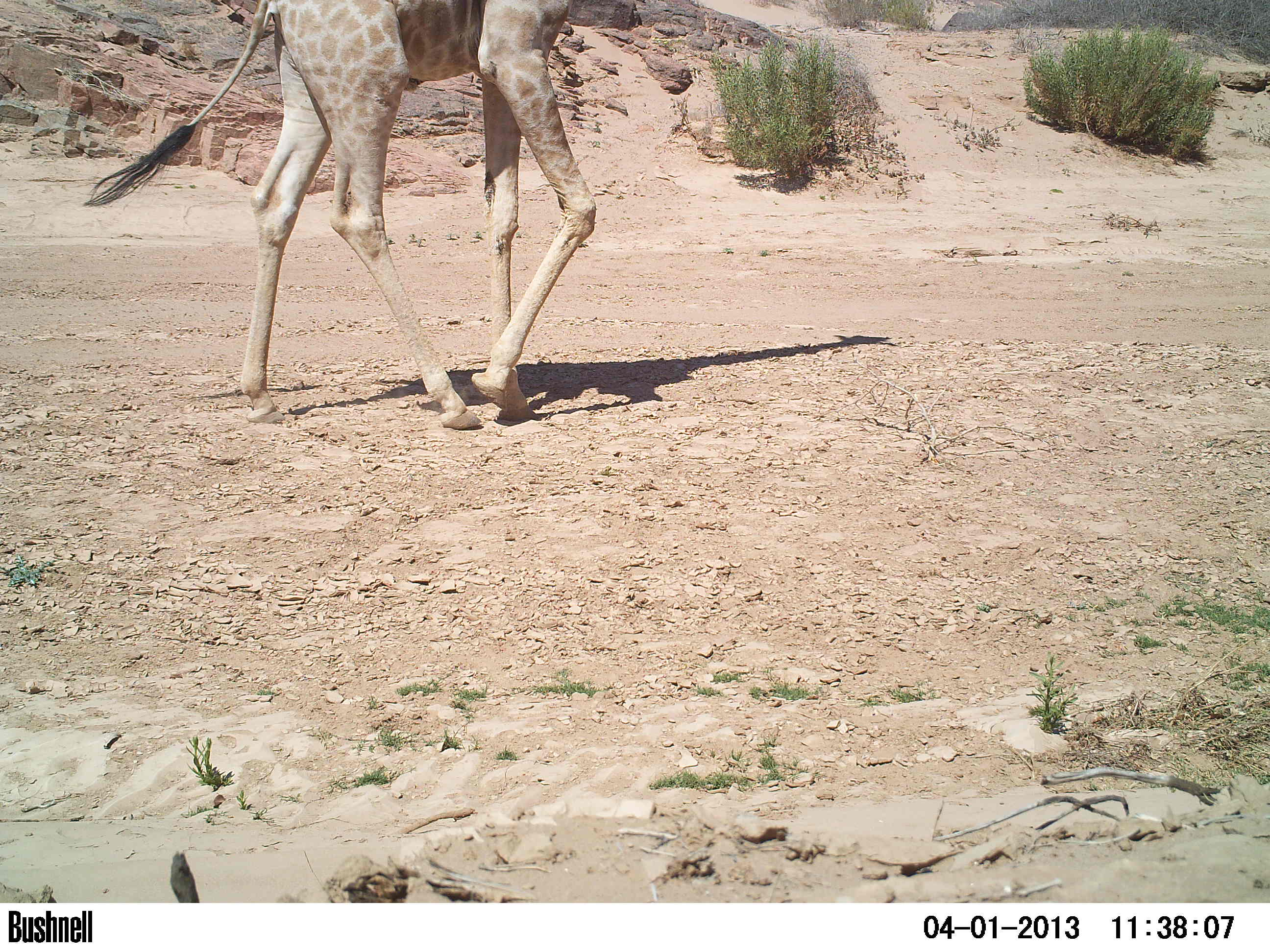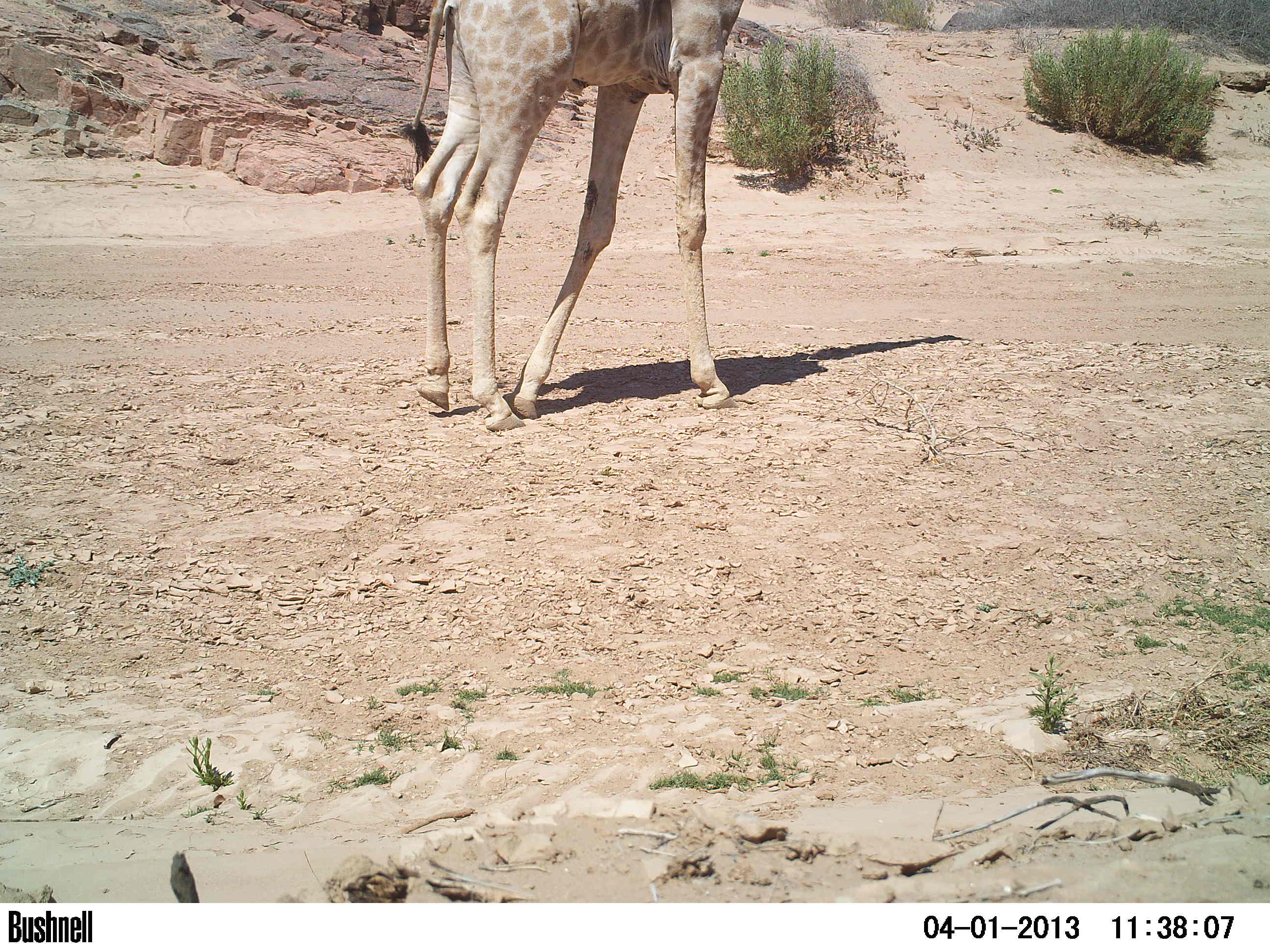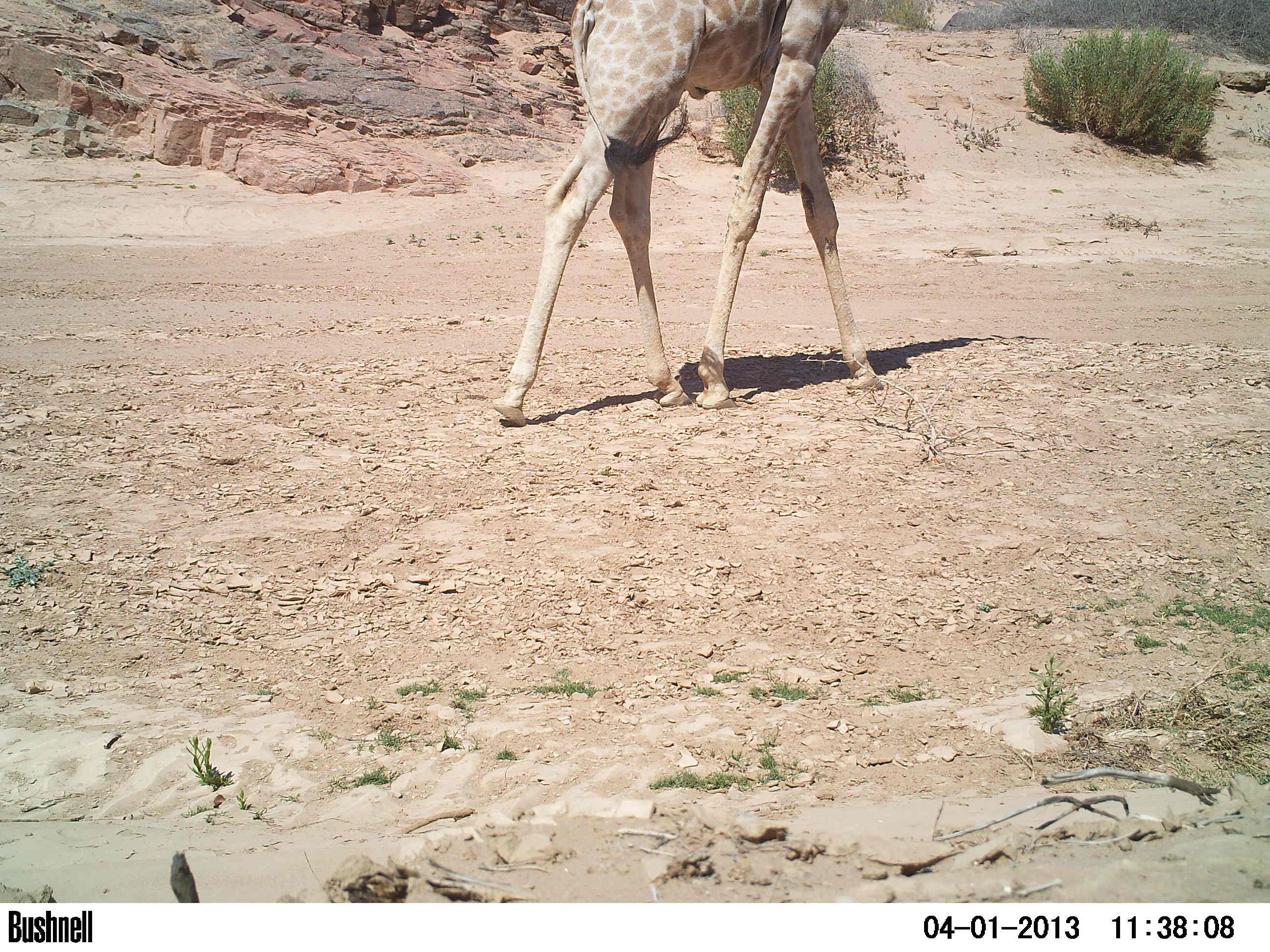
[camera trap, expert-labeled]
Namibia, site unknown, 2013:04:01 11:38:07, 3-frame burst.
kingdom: Animalia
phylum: Chordata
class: Mammalia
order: Artiodactyla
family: Giraffidae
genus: Giraffa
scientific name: Giraffa camelopardalis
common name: giraffe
Giraffa camelopardalis (giraffe).